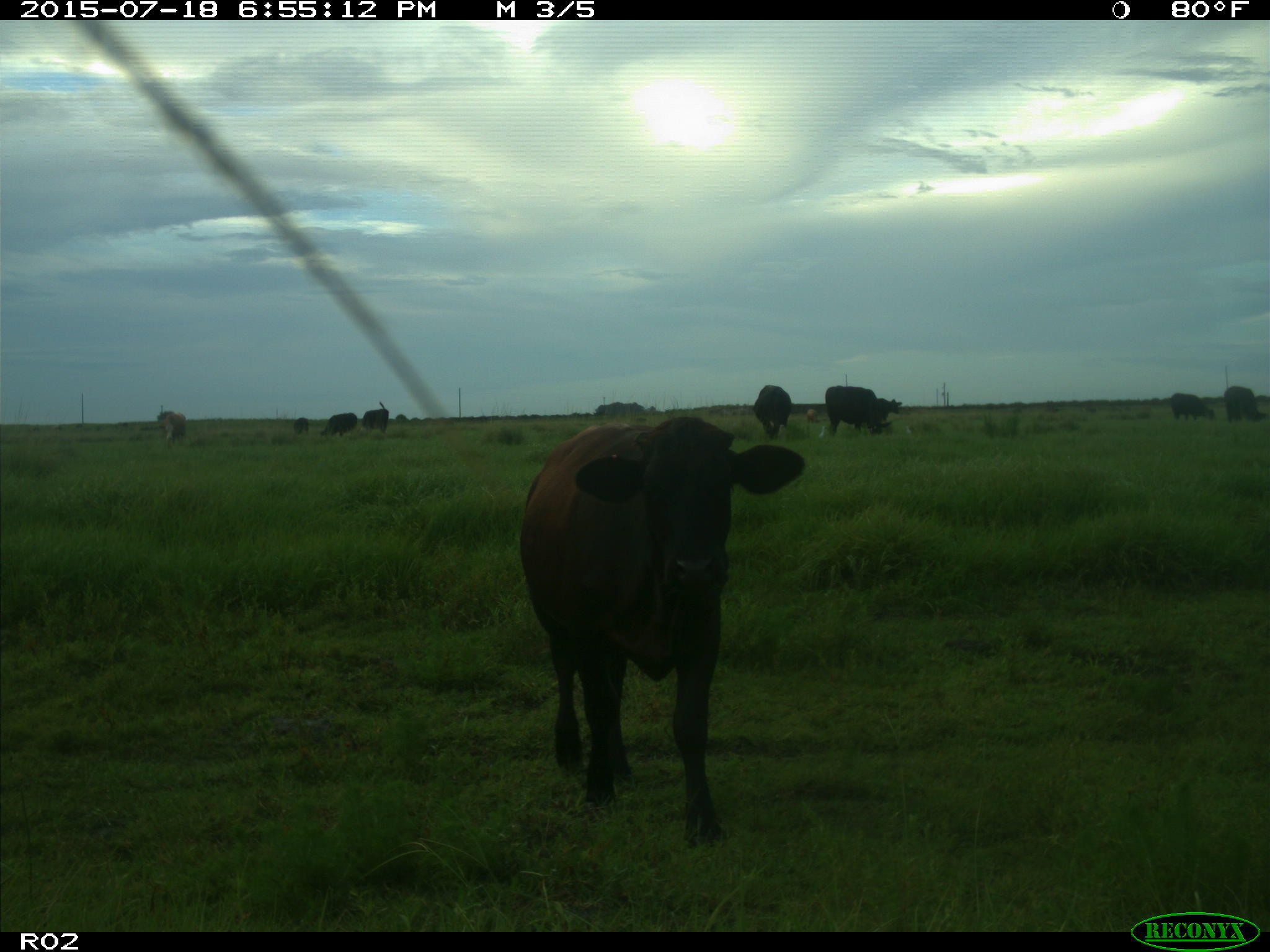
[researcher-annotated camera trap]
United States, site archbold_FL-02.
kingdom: Animalia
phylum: Chordata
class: Mammalia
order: Artiodactyla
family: Bovidae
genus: Bos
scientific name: Bos taurus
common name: domestic cow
Bos taurus (domestic cow).